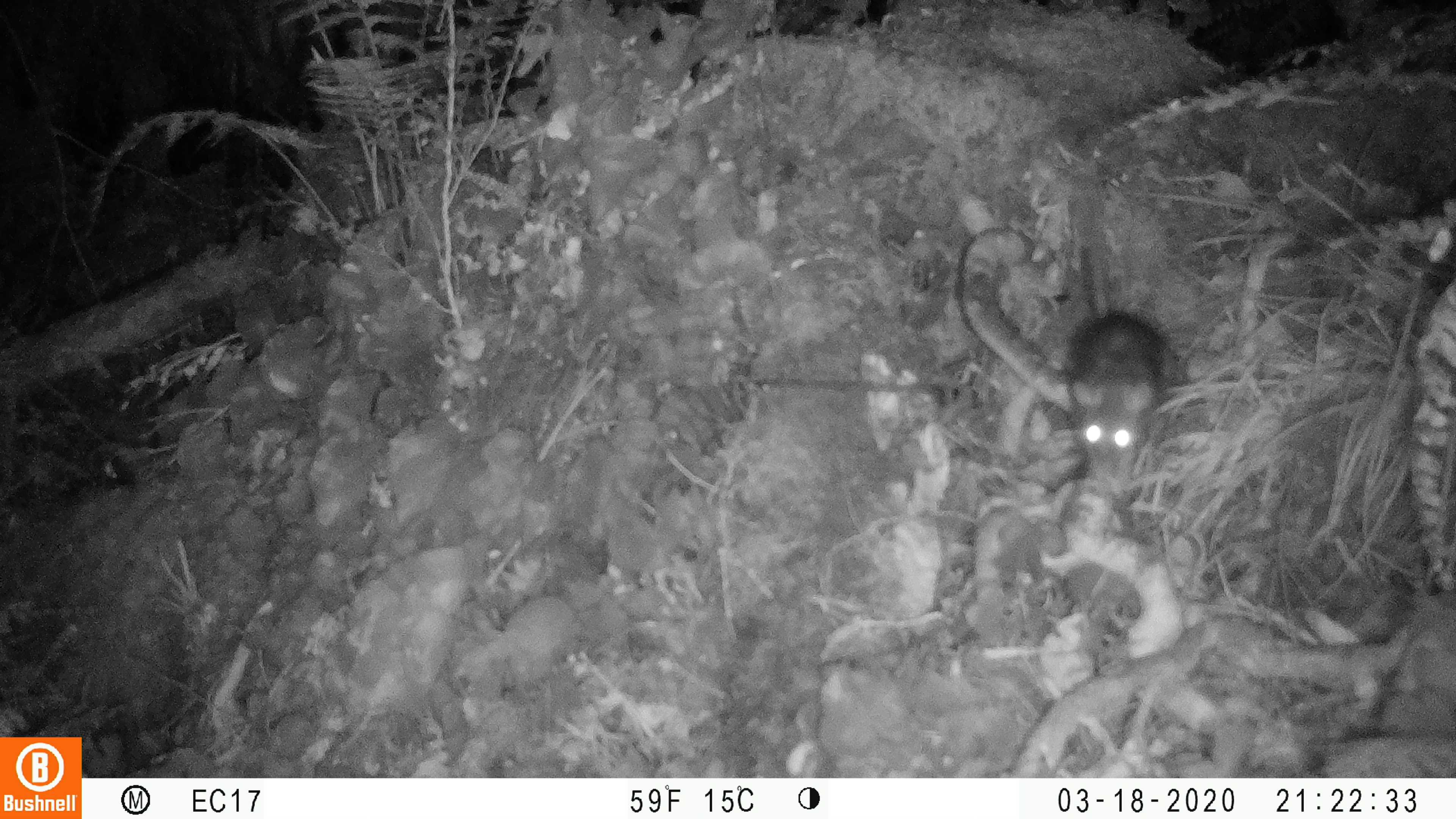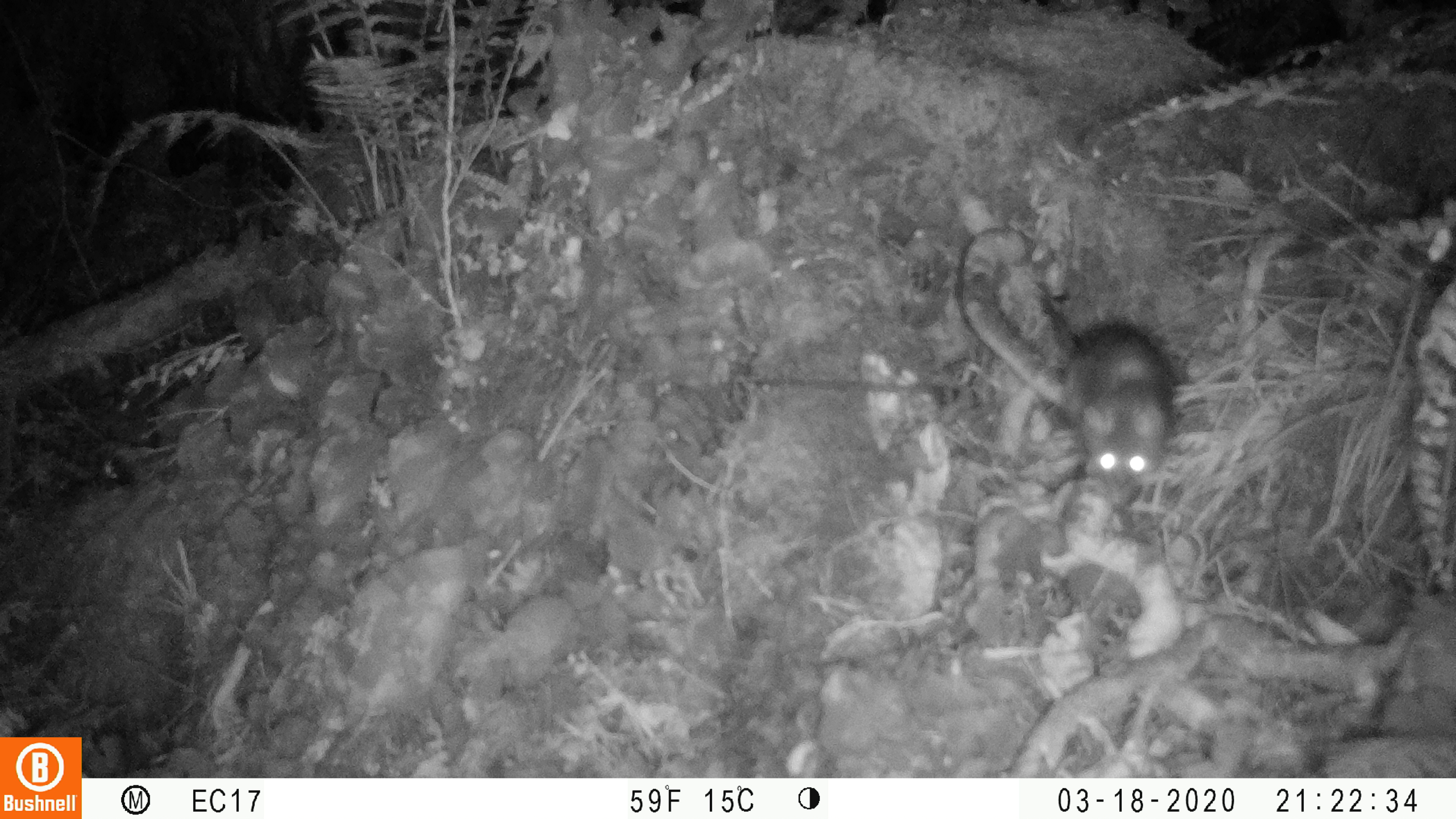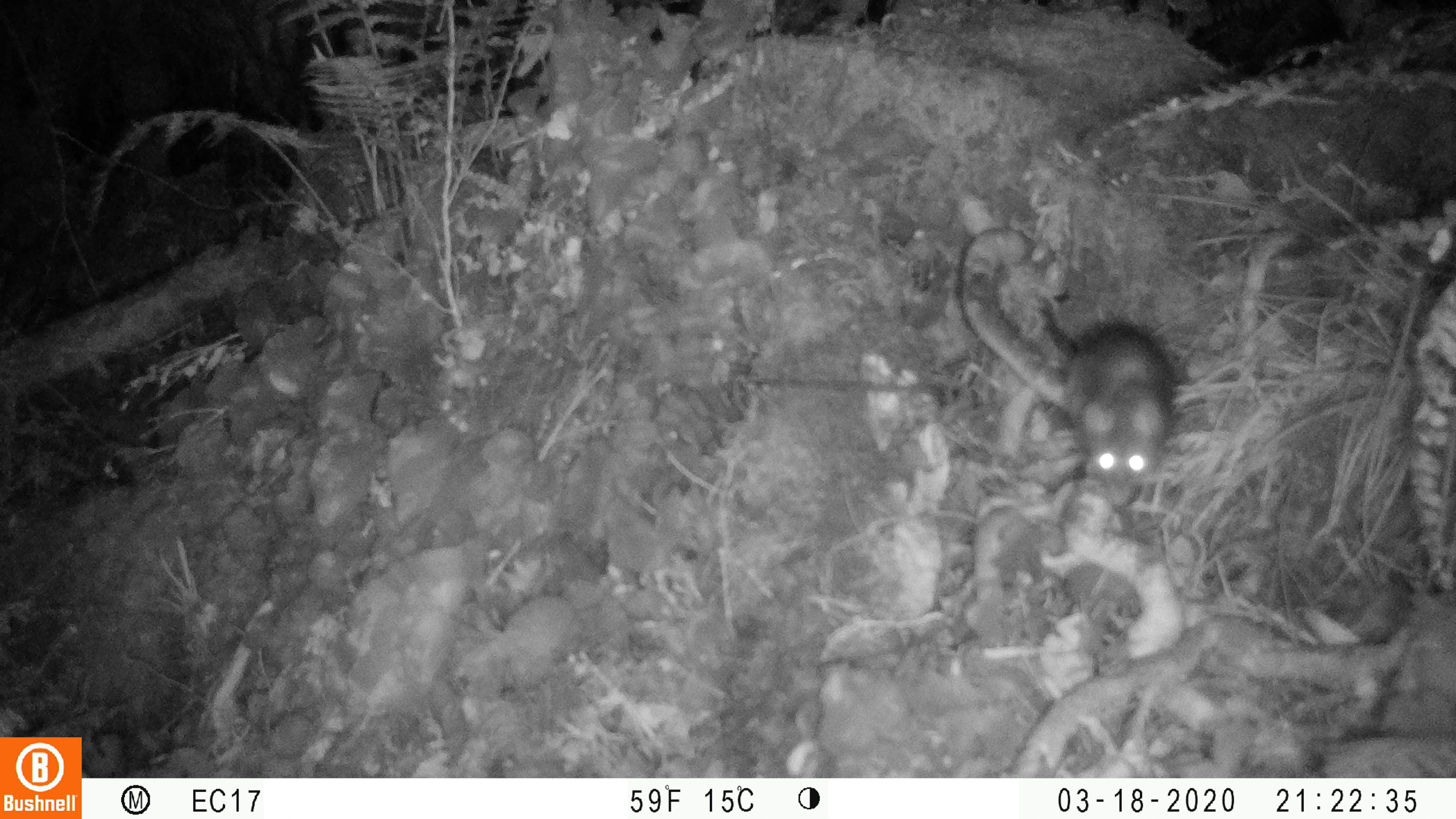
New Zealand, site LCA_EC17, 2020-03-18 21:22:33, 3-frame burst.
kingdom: Animalia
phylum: Chordata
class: Mammalia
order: Rodentia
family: Muridae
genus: Rattus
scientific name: Rattus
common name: rat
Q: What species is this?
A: Rat (Rattus).